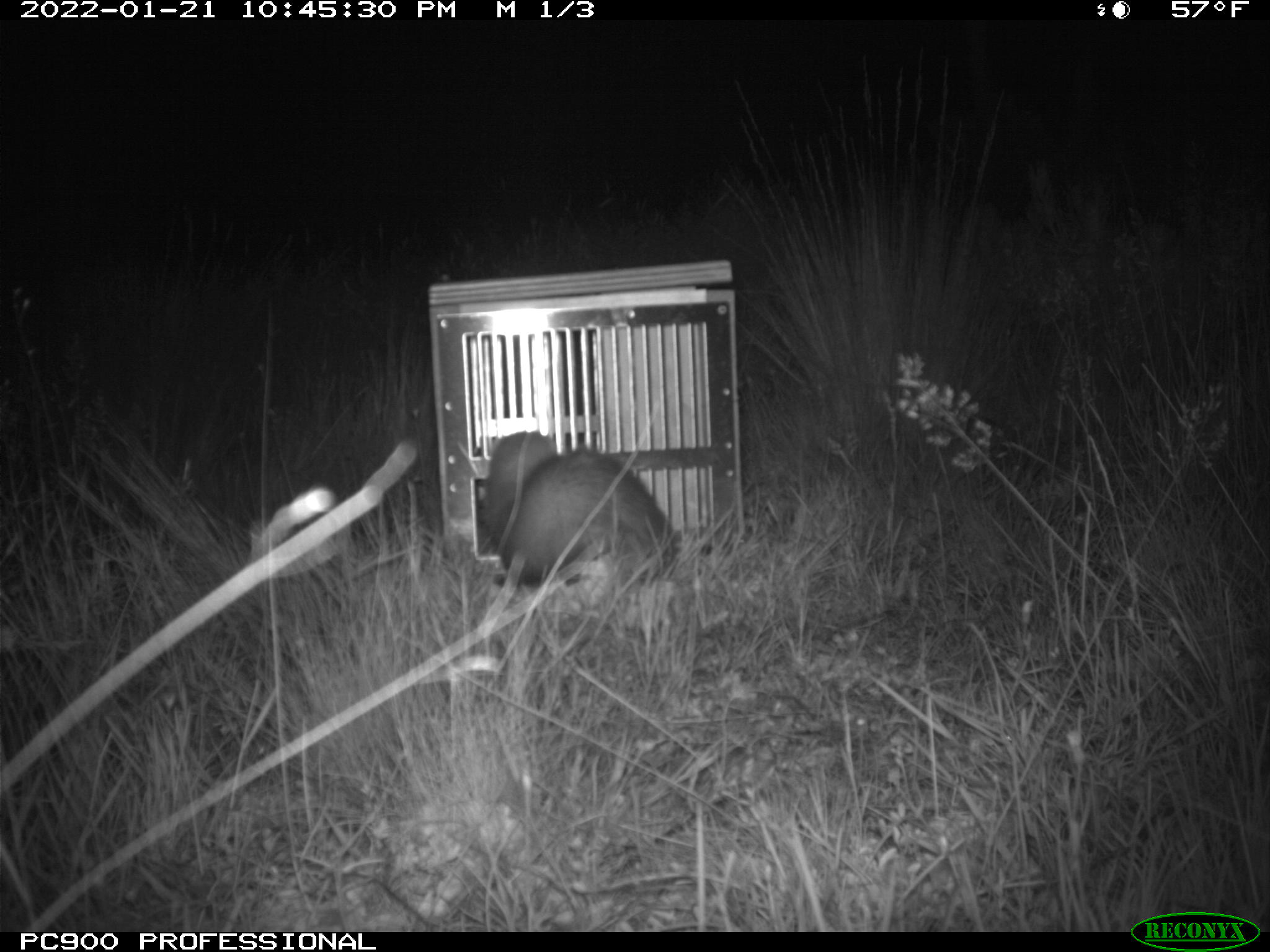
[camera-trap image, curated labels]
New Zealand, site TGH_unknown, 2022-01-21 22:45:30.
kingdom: Animalia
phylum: Chordata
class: Mammalia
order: Carnivora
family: Mustelidae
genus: Mustela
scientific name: Mustela furo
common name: ferret